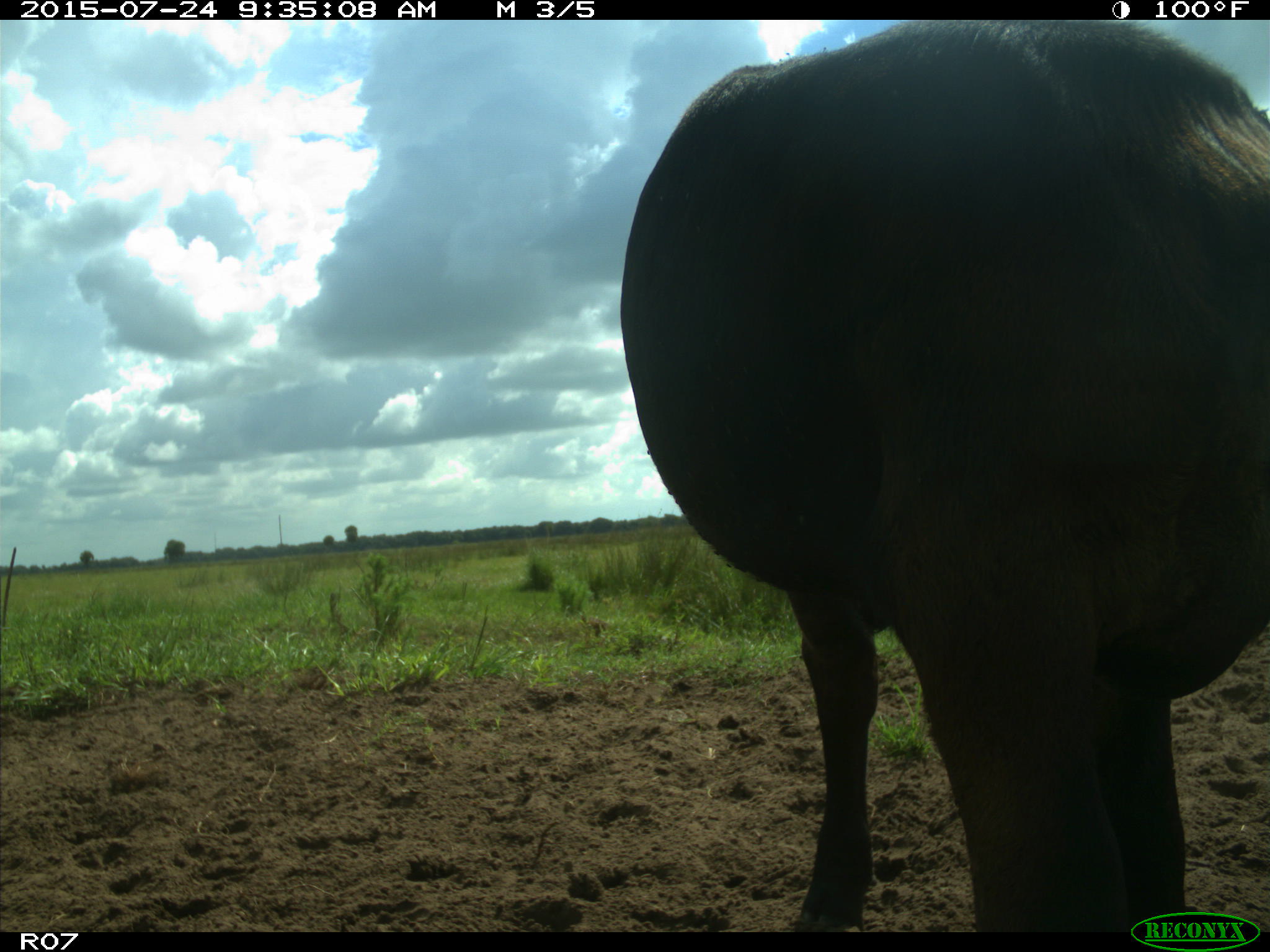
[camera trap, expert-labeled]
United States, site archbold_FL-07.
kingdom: Animalia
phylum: Chordata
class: Mammalia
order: Artiodactyla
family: Bovidae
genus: Bos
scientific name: Bos taurus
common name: domestic cow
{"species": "Bos taurus (domestic cow)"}